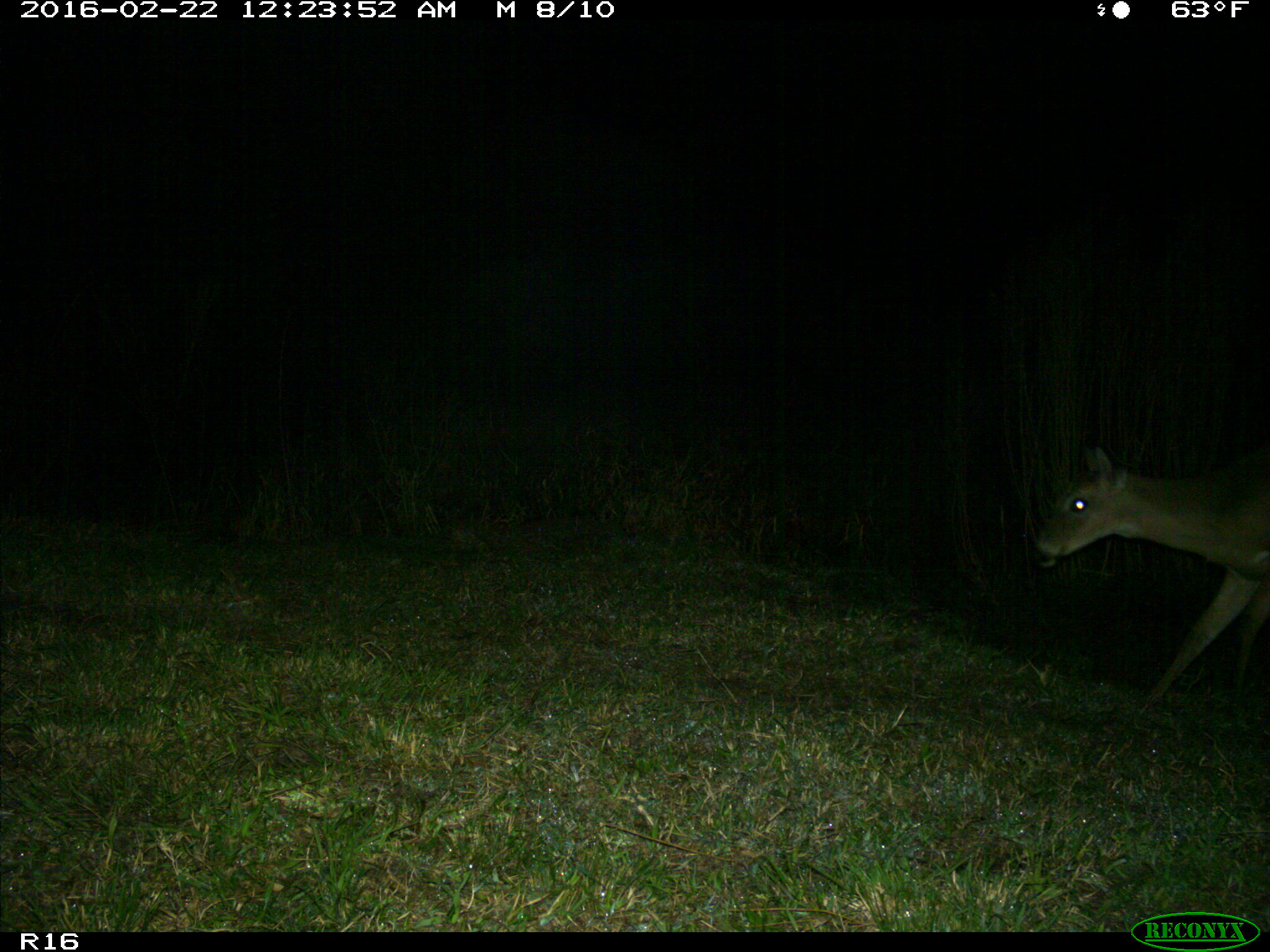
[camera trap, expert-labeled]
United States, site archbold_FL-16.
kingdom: Animalia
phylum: Chordata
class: Mammalia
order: Artiodactyla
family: Cervidae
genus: Odocoileus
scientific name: Odocoileus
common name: deer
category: unidentified deer